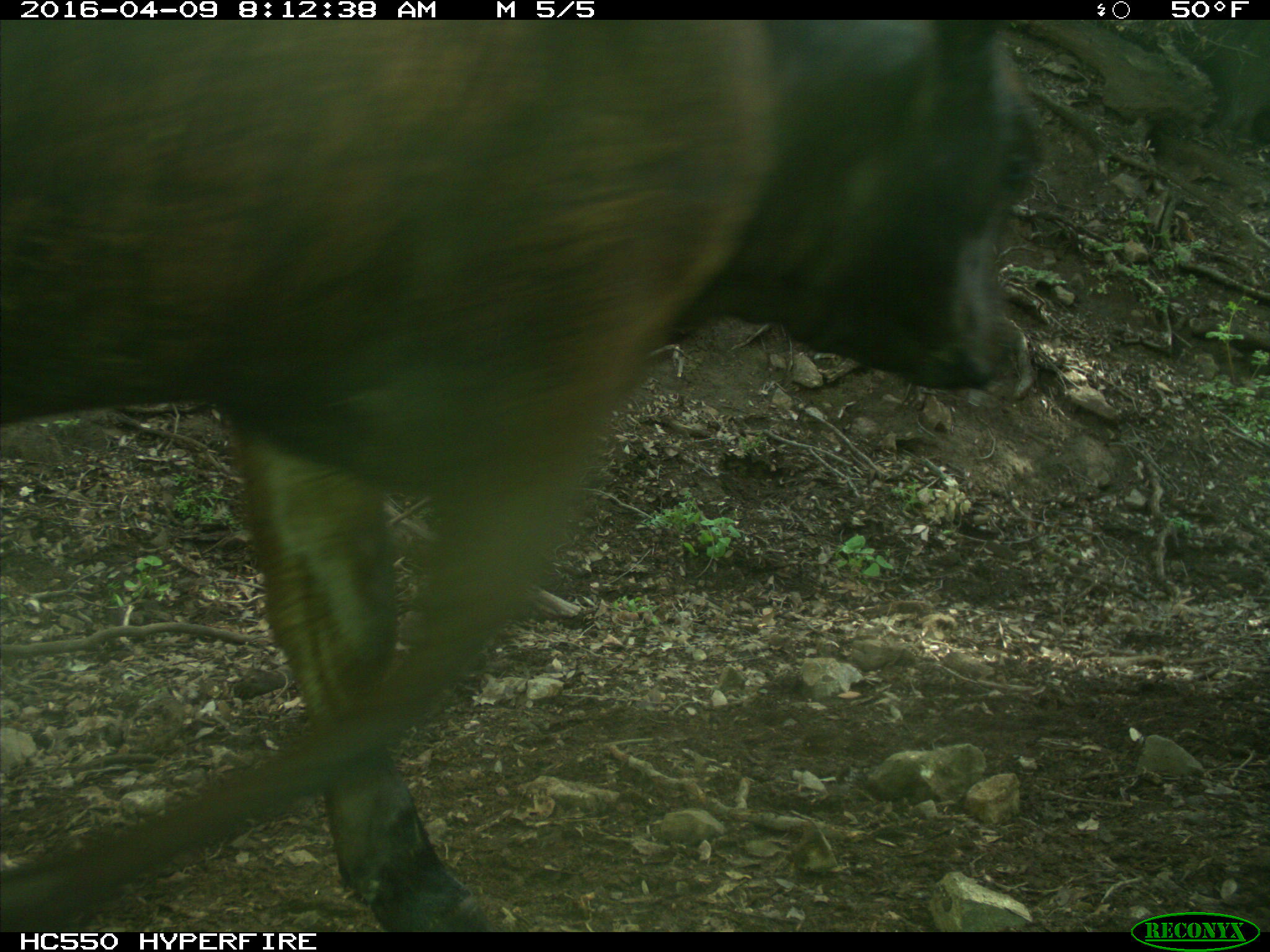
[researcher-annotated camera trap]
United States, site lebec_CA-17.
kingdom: Animalia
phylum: Chordata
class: Mammalia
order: Artiodactyla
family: Bovidae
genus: Bos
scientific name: Bos taurus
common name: domestic cow